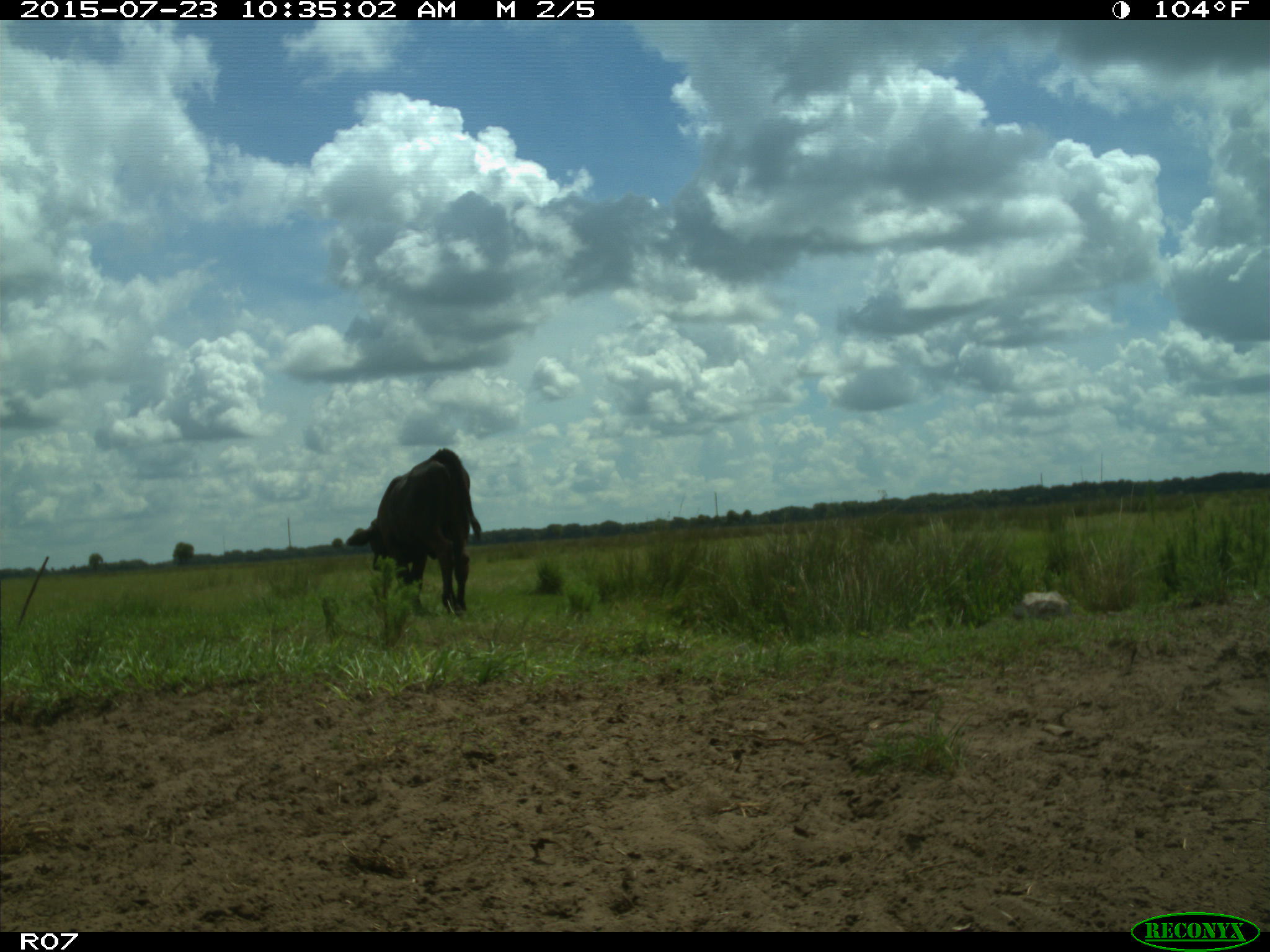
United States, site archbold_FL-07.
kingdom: Animalia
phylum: Chordata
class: Mammalia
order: Artiodactyla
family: Bovidae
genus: Bos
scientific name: Bos taurus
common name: domestic cow